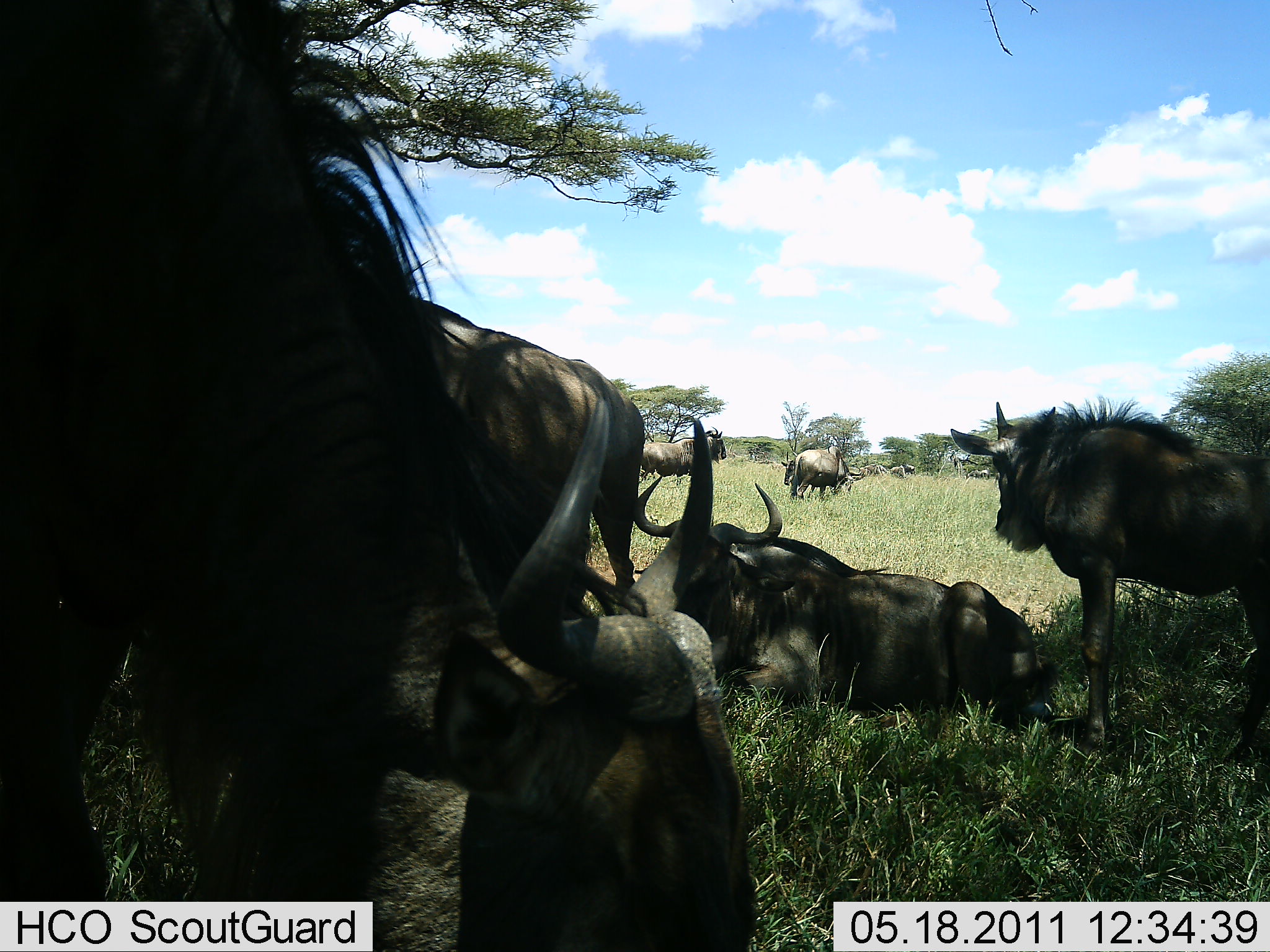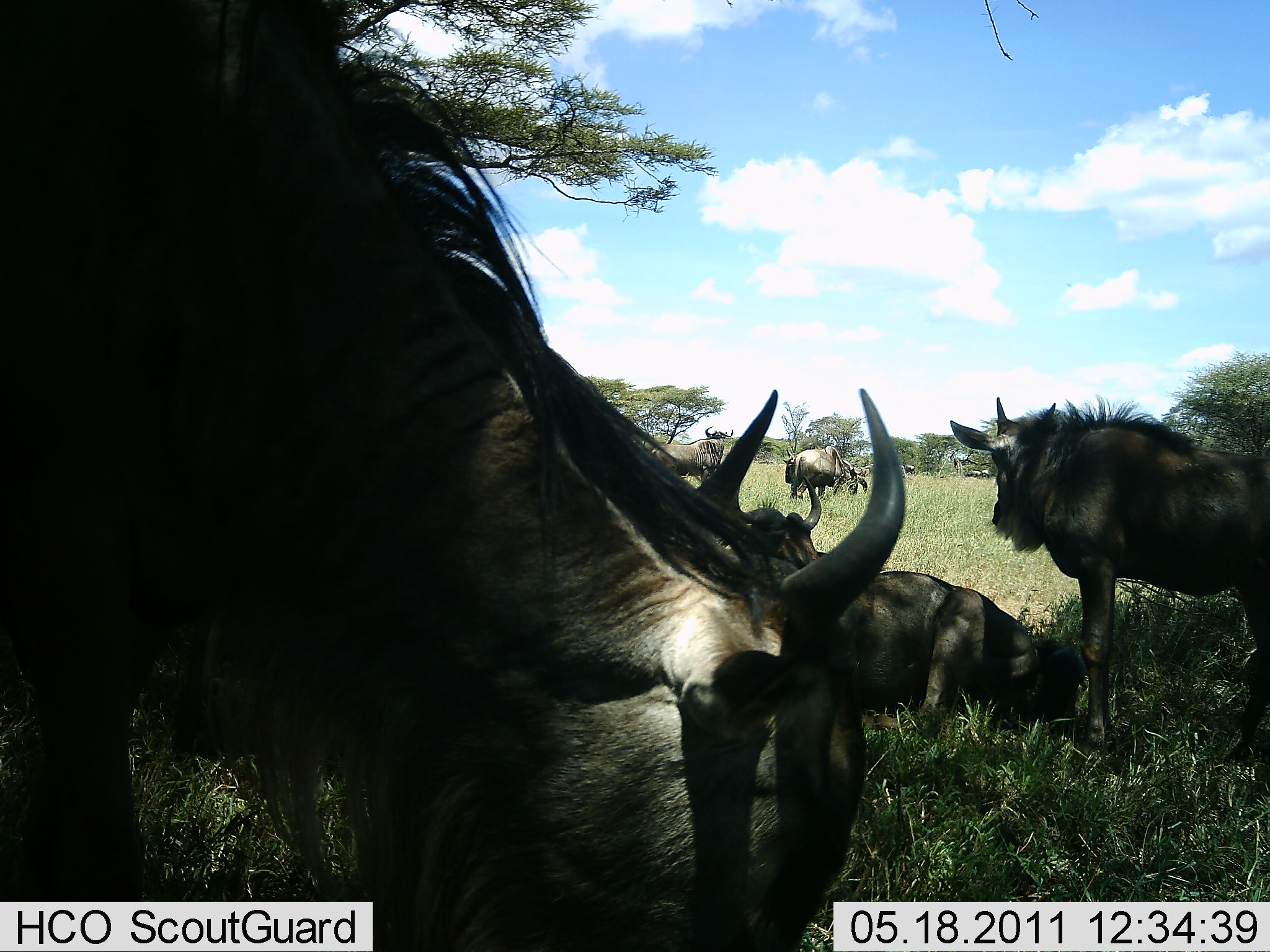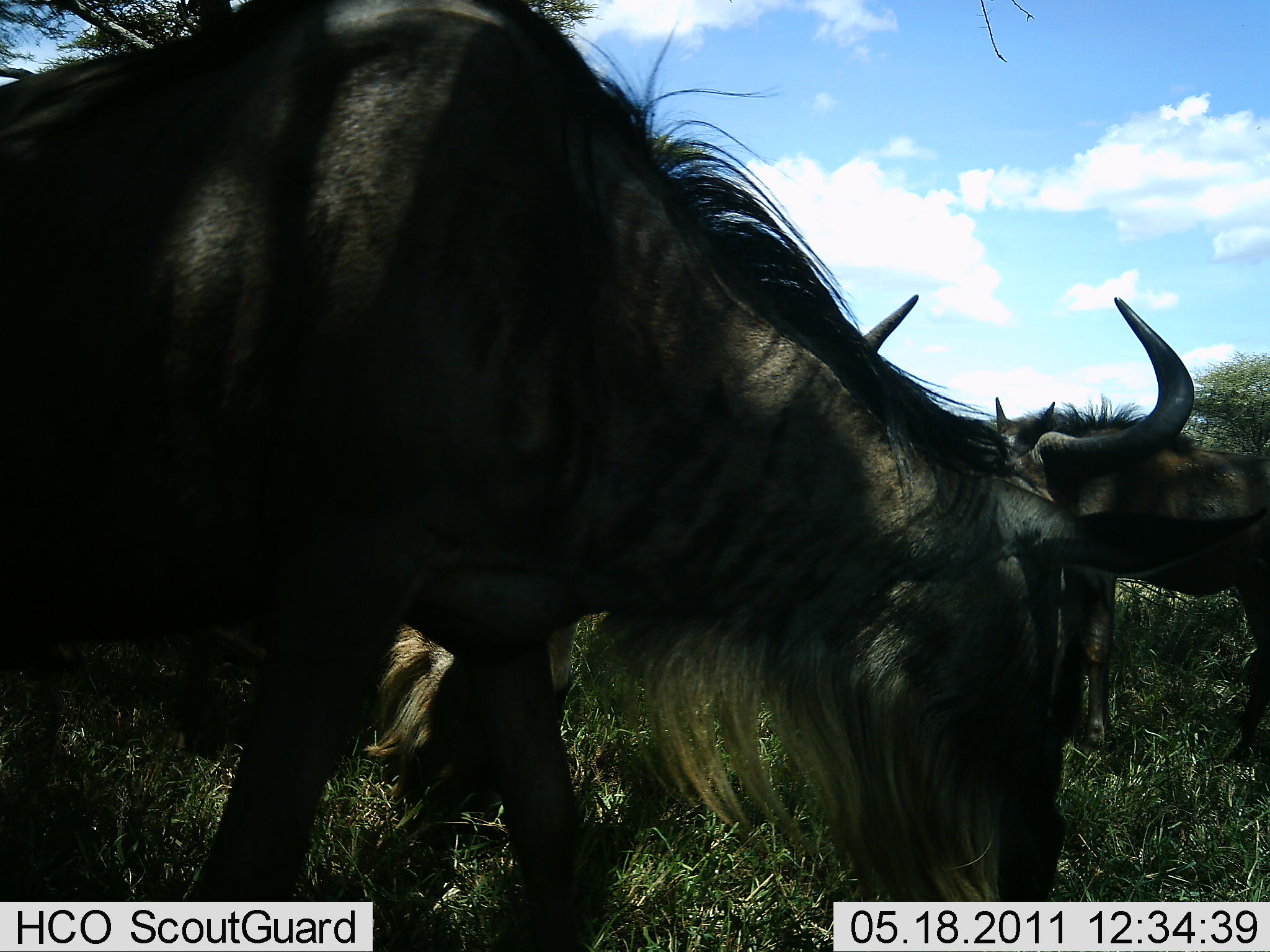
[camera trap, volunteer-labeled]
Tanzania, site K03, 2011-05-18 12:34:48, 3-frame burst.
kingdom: Animalia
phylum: Chordata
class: Mammalia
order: Artiodactyla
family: Bovidae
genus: Connochaetes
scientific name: Connochaetes taurinus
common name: blue wildebeest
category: wildebeest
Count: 5.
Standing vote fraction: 36%.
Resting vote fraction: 64%.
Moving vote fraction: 55%.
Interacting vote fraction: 0%.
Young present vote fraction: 9%.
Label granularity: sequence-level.